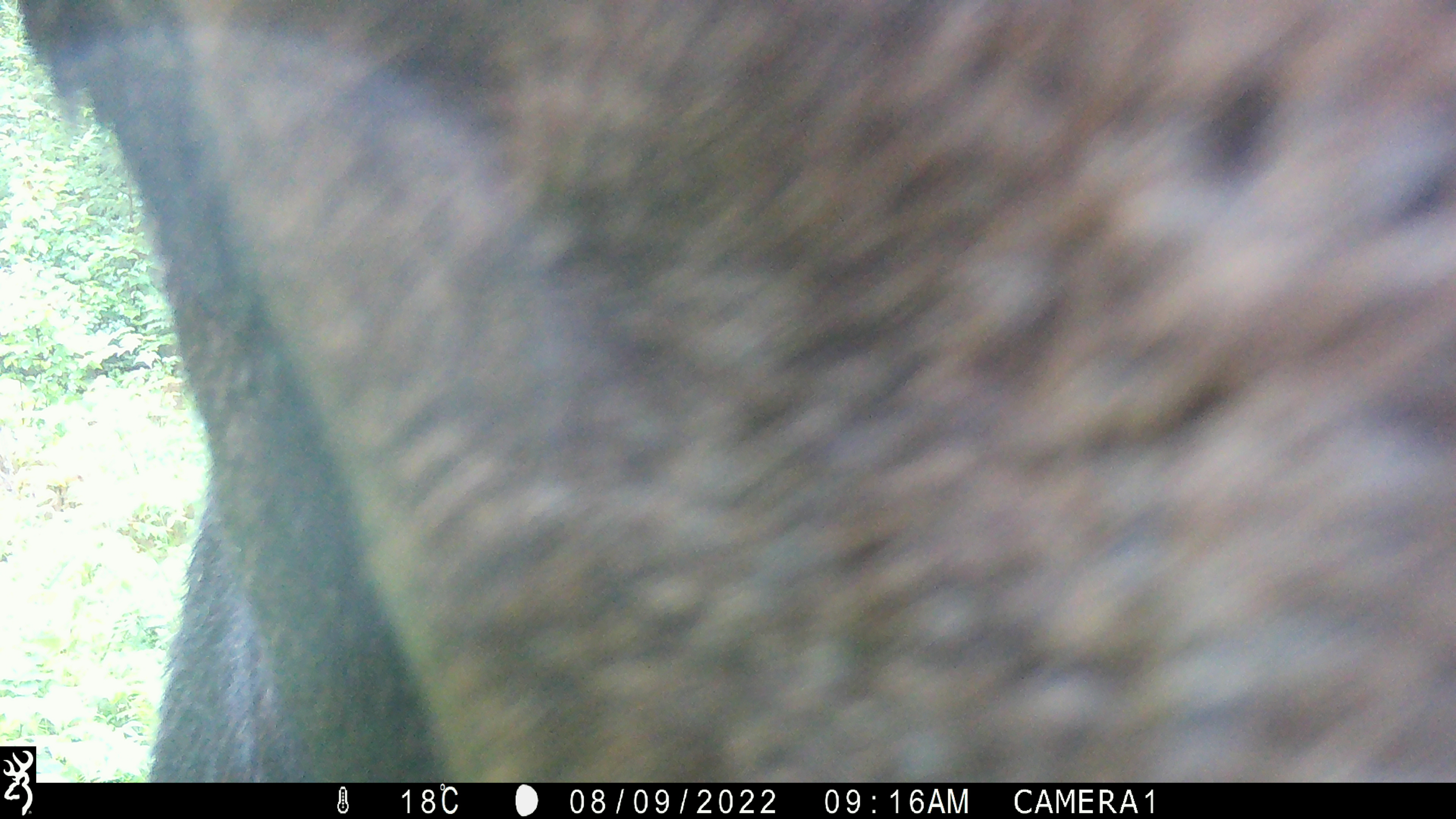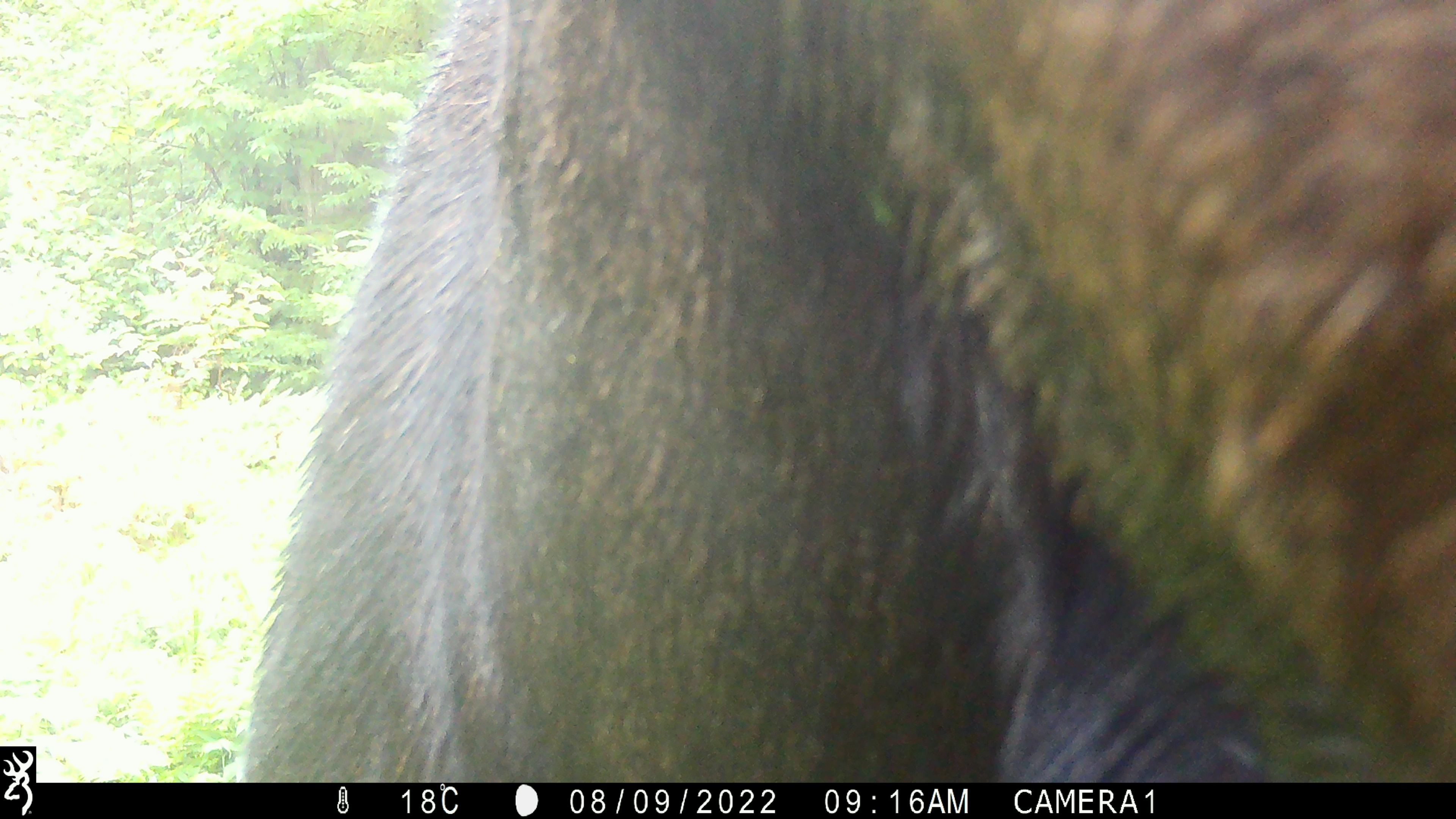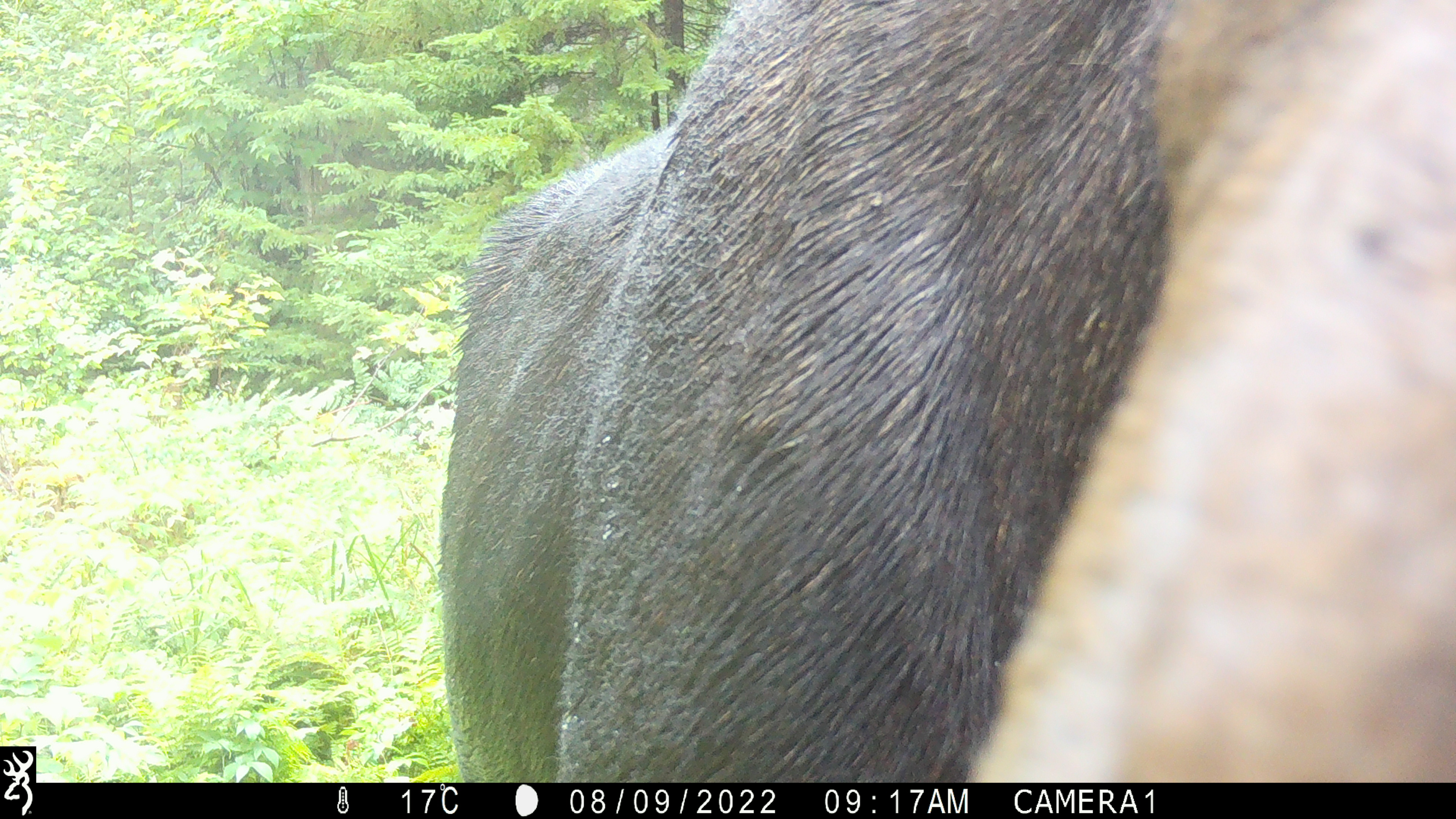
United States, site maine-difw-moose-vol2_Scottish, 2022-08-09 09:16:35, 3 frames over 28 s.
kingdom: Animalia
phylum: Chordata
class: Mammalia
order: Artiodactyla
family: Cervidae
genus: Alces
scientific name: Alces alces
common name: moose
Moose (Alces alces).